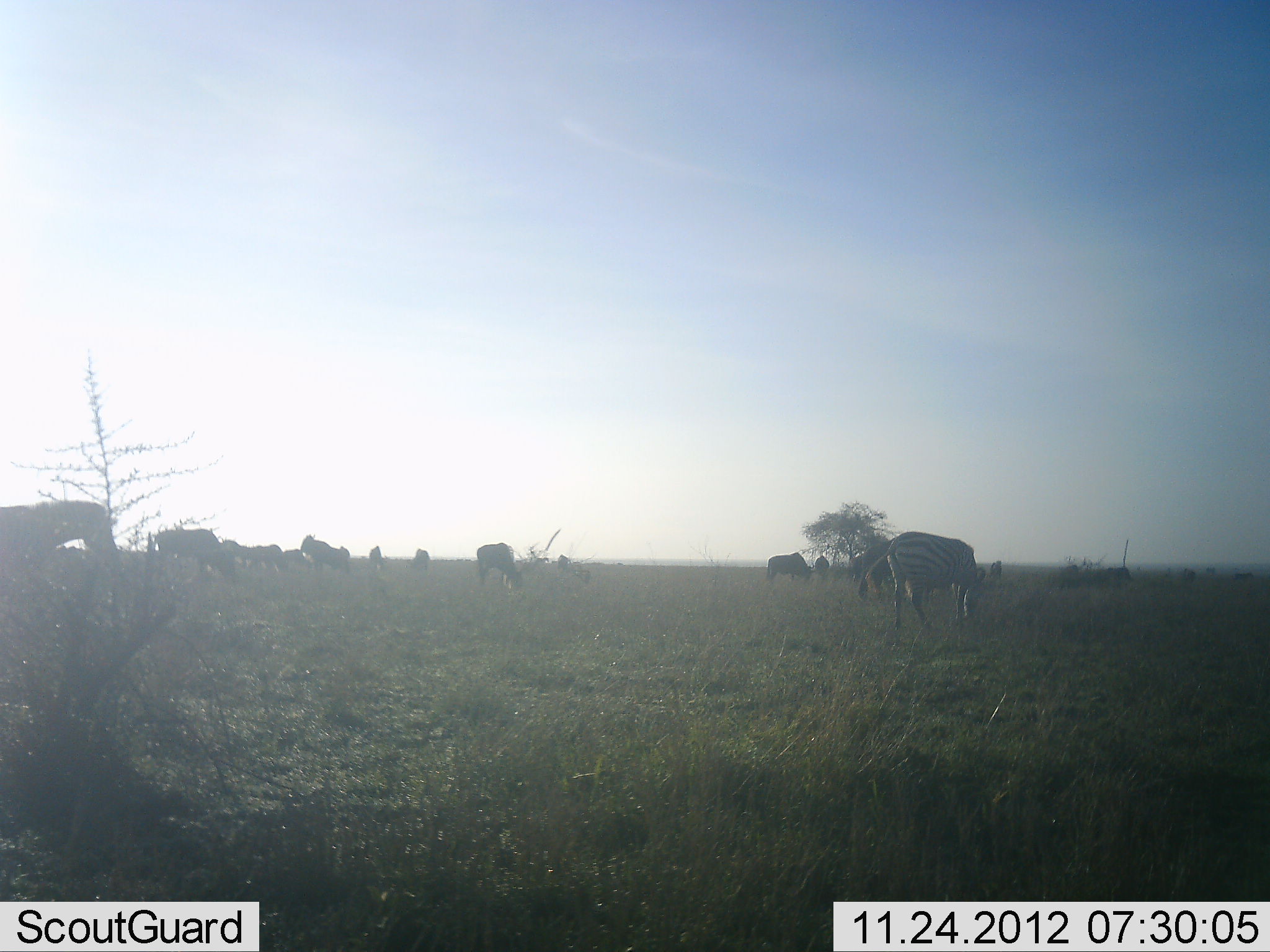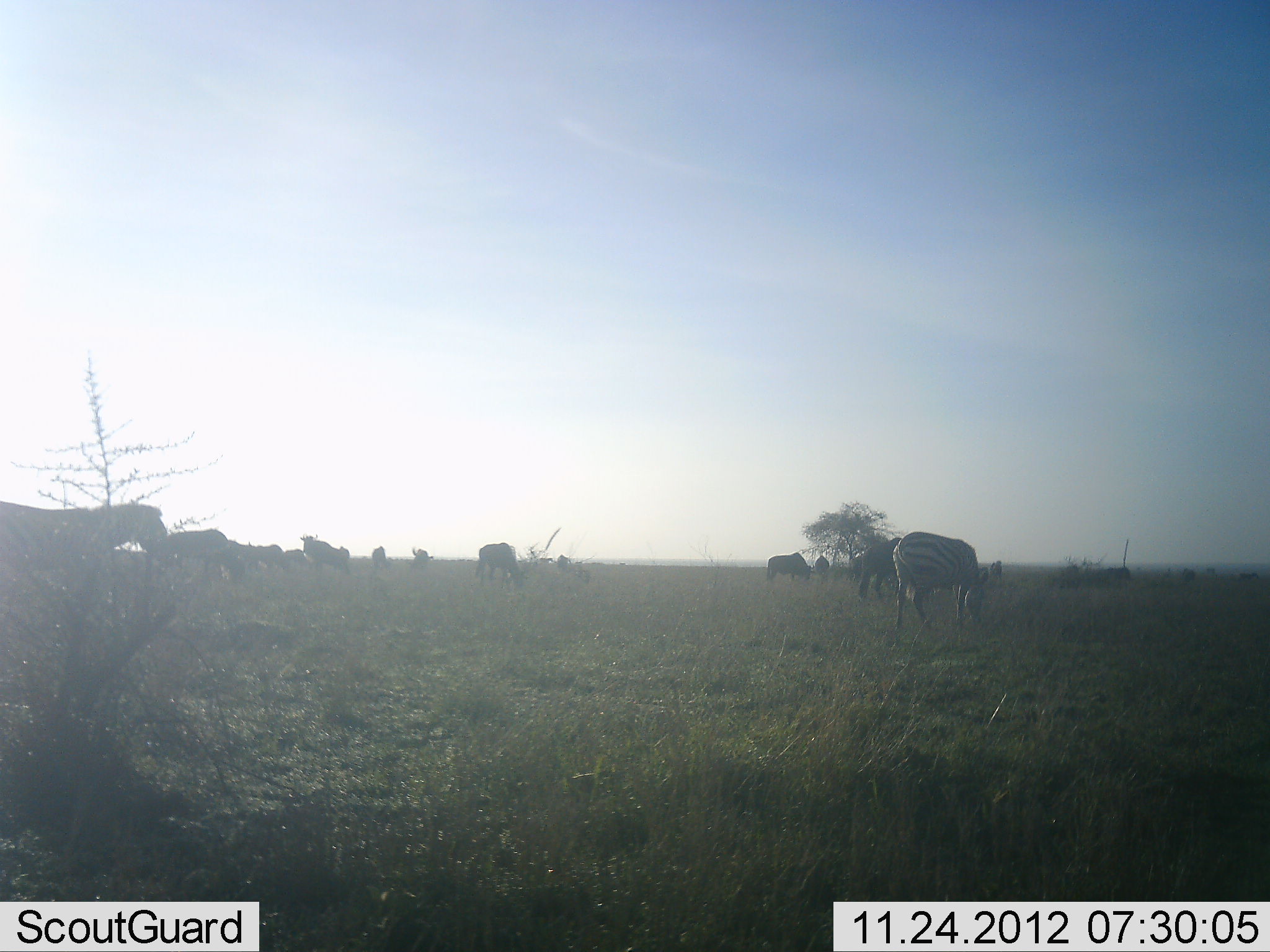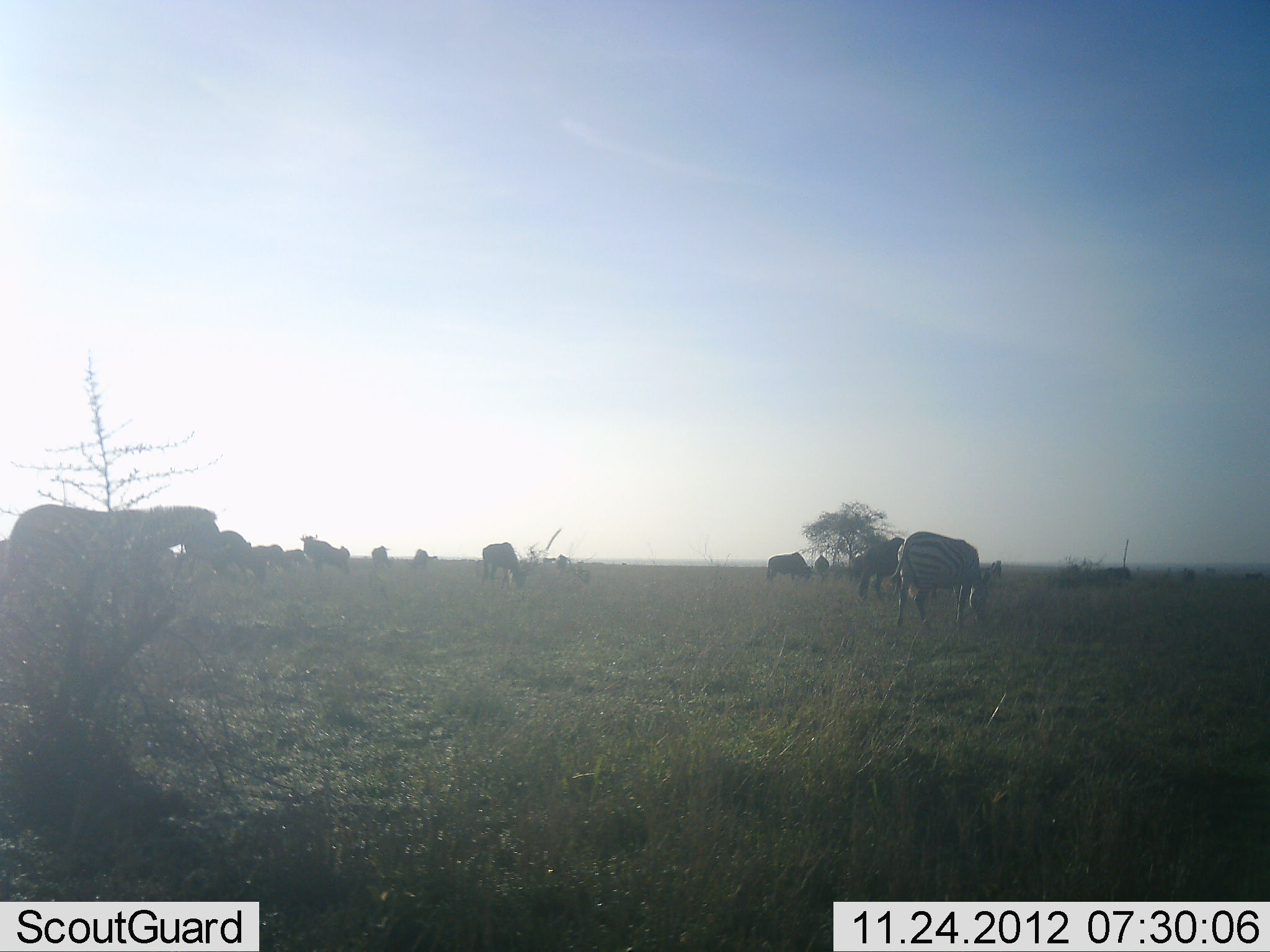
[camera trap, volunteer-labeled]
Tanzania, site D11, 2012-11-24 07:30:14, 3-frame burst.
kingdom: Animalia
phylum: Chordata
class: Mammalia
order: Perissodactyla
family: Equidae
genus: Equus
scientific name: Equus quagga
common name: plains zebra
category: zebra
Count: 4.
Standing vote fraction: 47%.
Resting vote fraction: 5%.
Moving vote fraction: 63%.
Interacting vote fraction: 0%.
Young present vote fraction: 0%.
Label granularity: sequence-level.